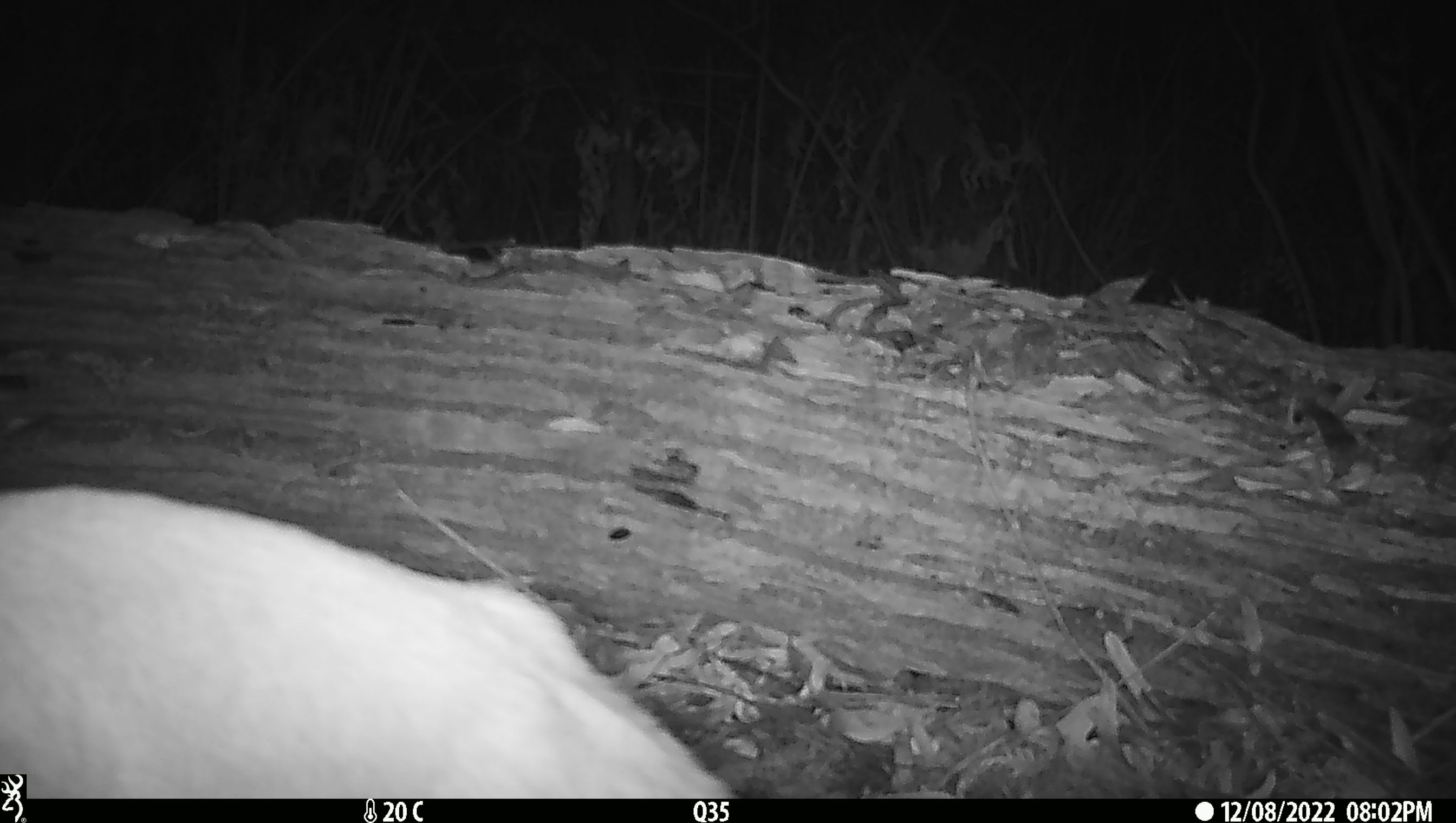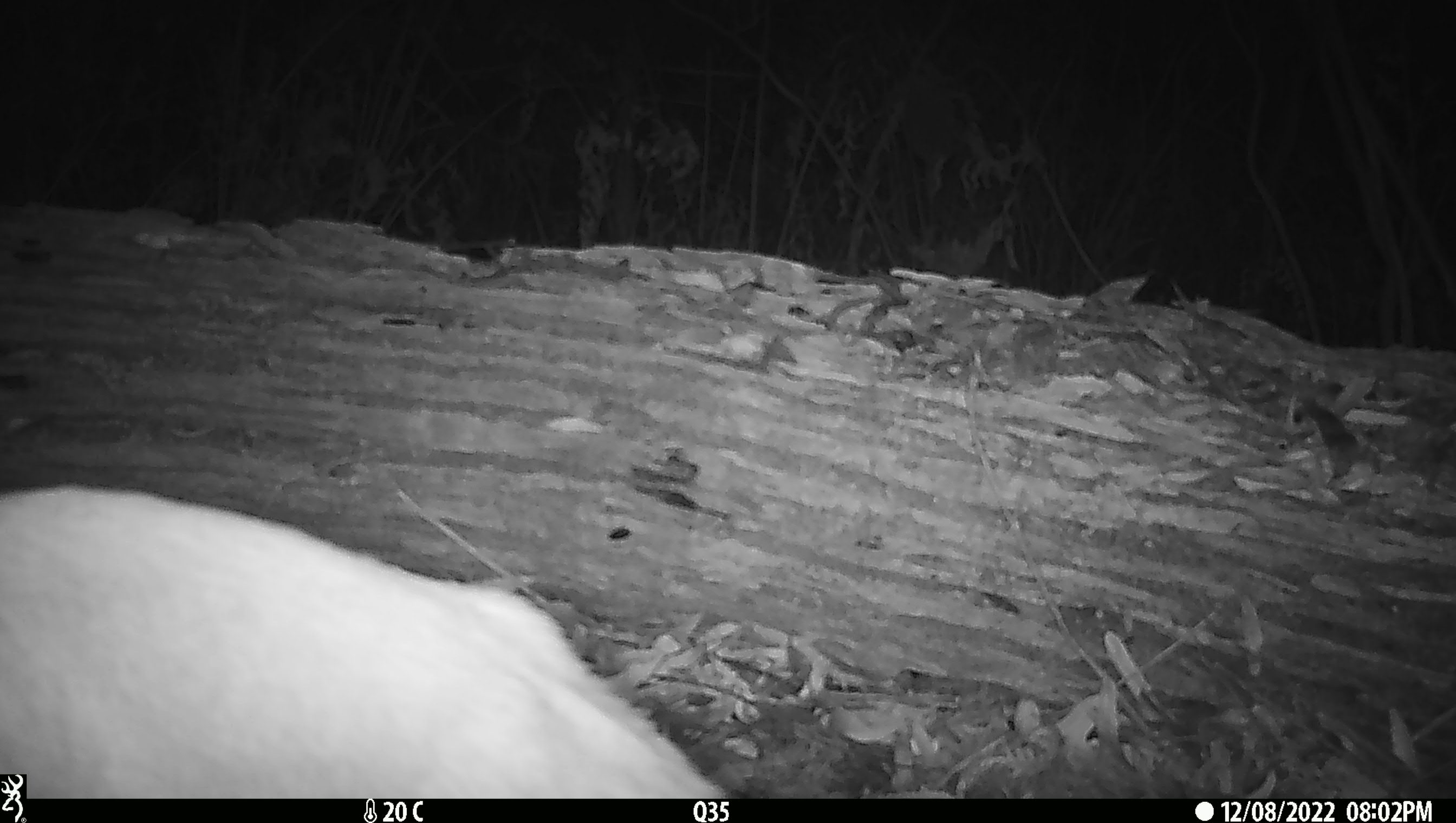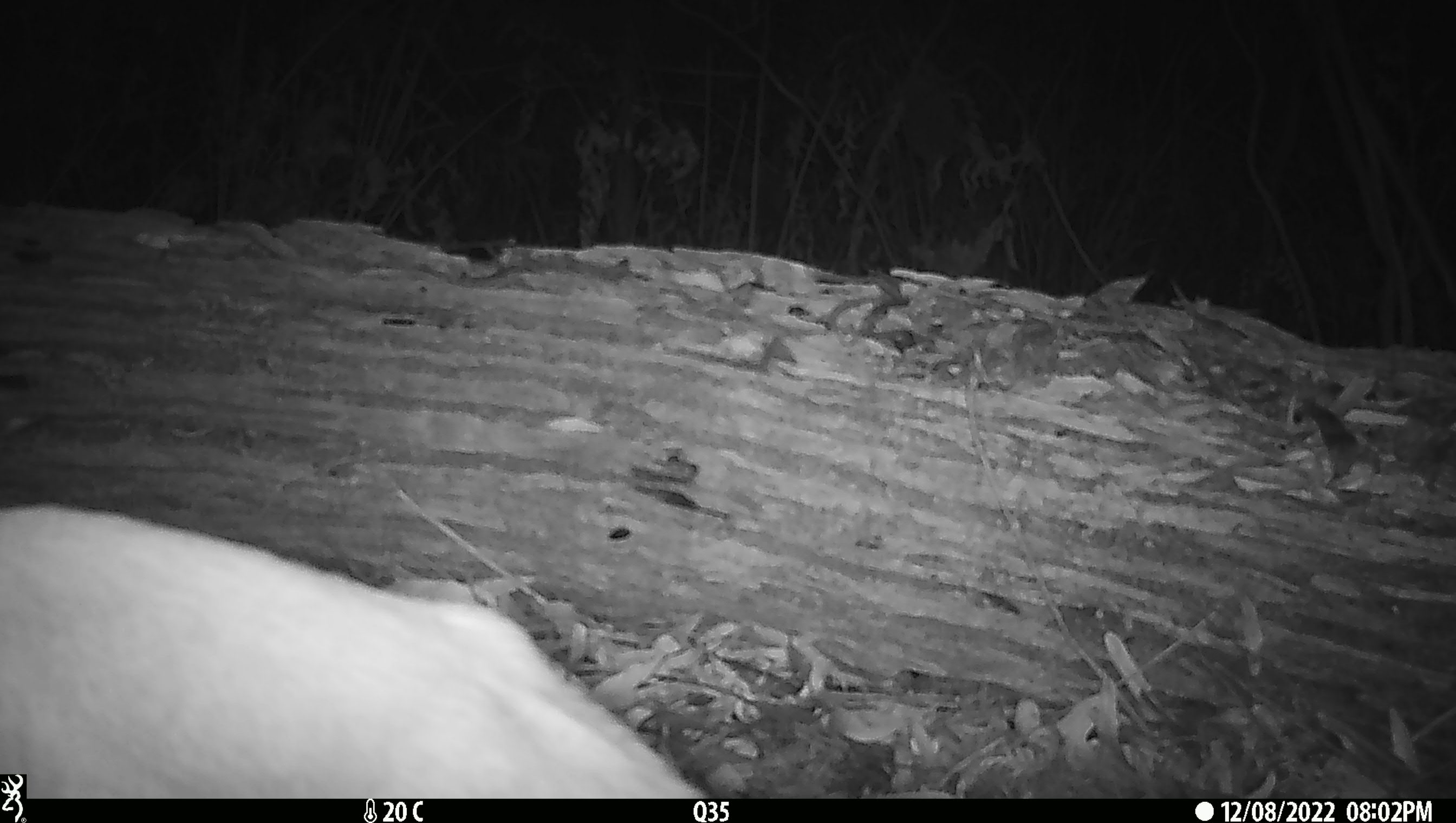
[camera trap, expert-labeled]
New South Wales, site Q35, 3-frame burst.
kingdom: Animalia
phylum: Chordata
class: Mammalia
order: Carnivora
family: Canidae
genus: Canis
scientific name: Canis familiaris dingo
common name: dingo